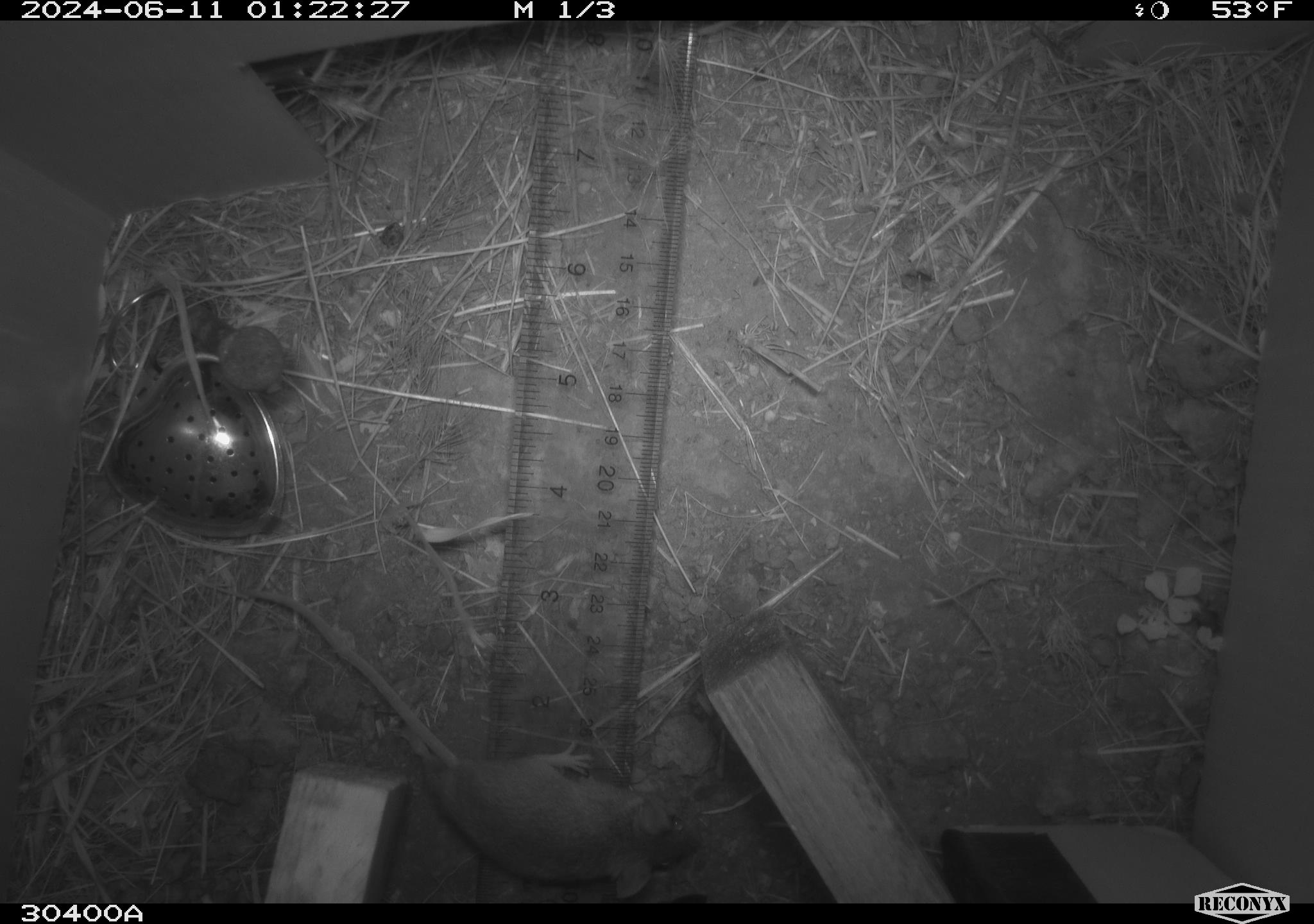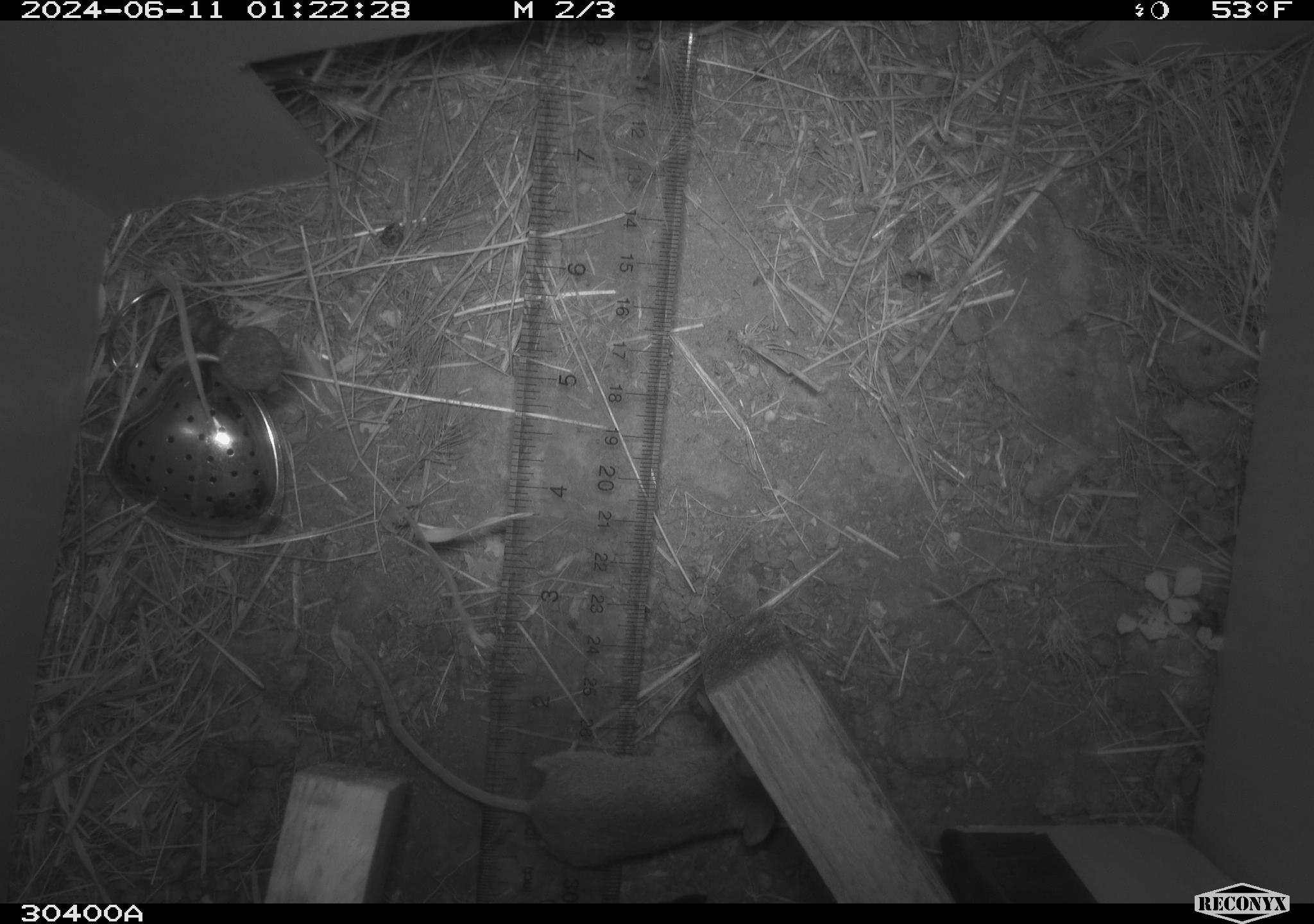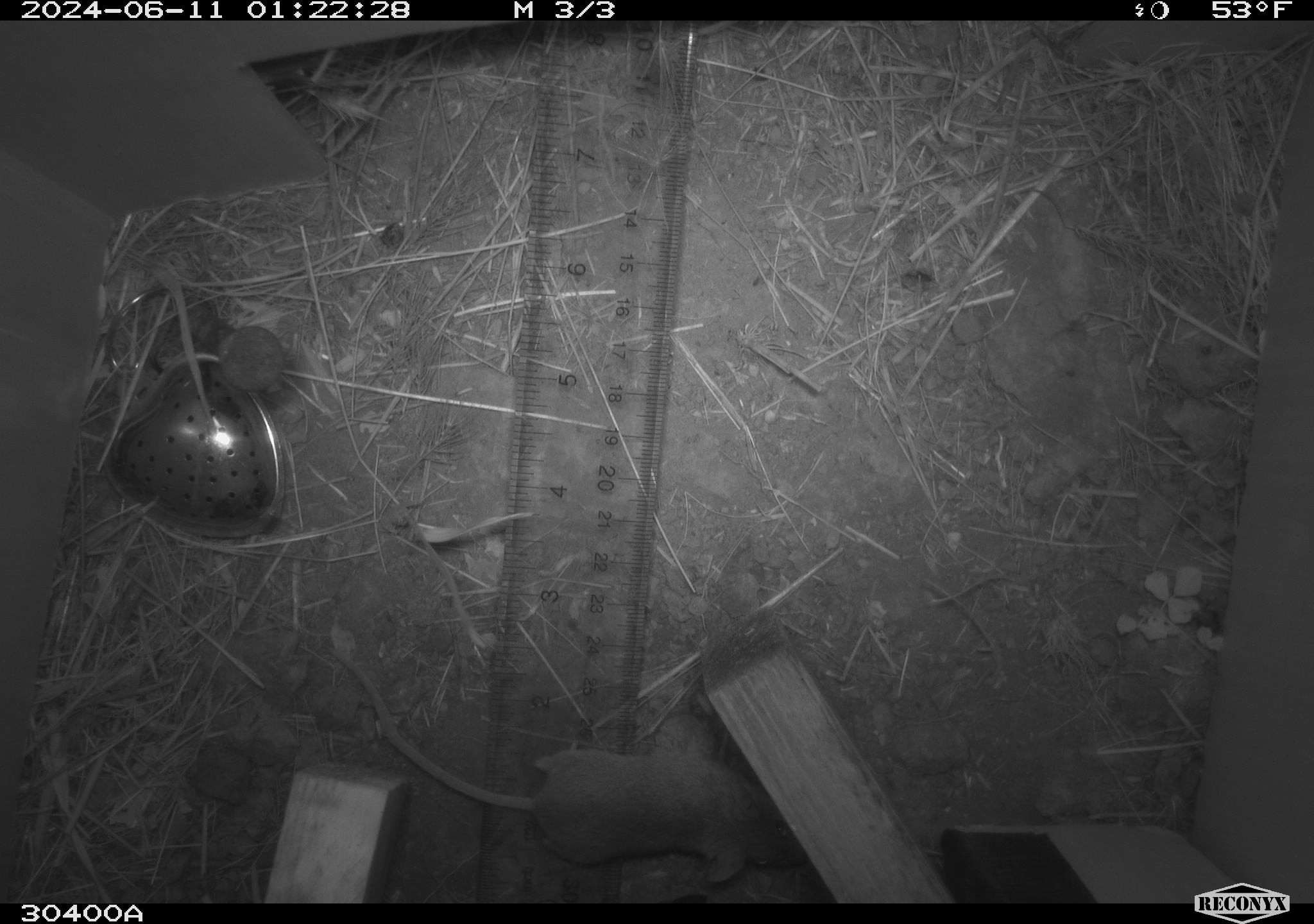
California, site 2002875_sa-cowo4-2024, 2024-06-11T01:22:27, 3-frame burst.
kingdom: Animalia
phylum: Chordata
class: Mammalia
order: Rodentia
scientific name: Rodentia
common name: mouse species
Mouse species (Rodentia).